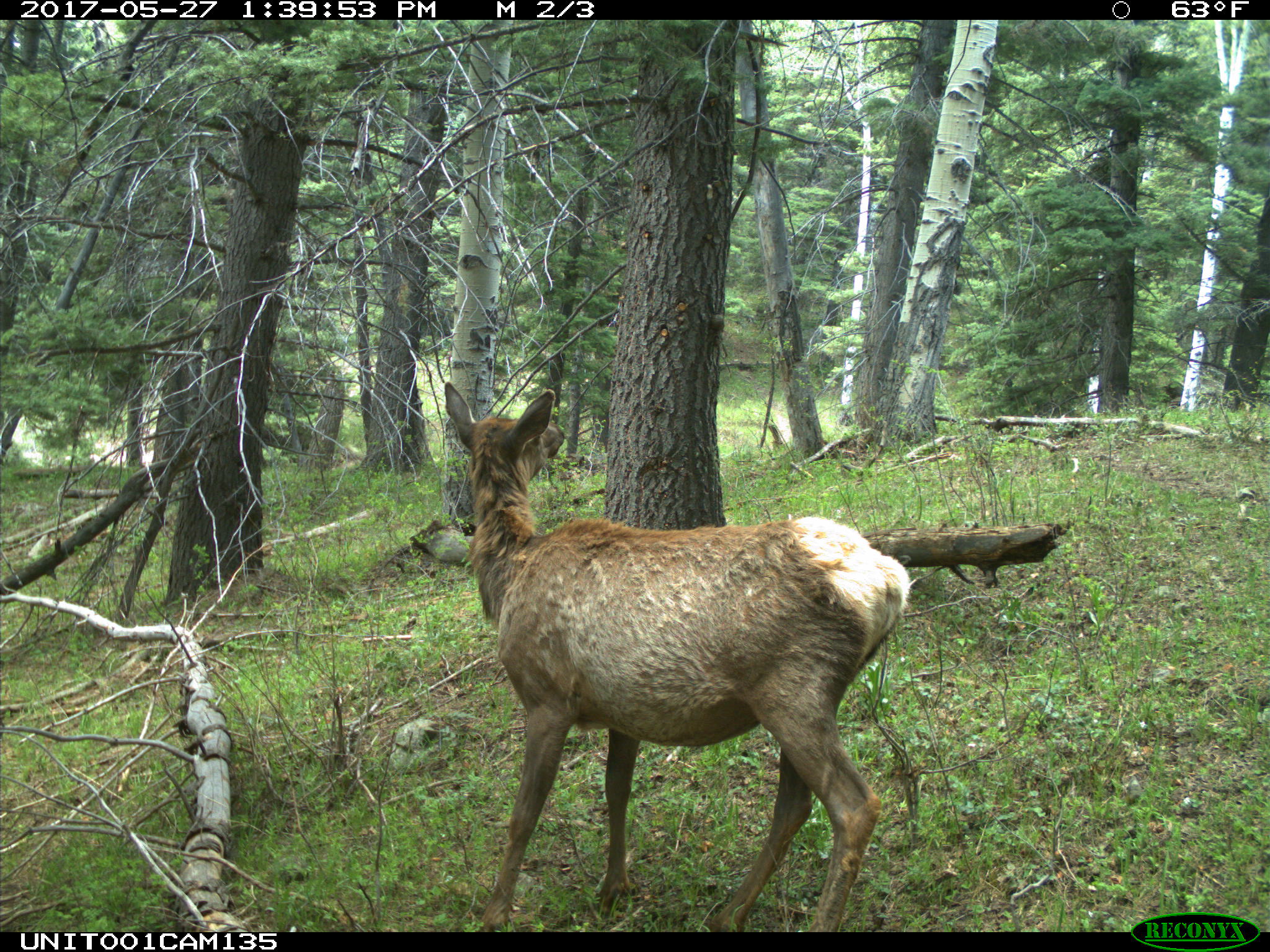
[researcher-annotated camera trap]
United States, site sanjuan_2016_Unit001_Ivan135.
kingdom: Animalia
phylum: Chordata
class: Mammalia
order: Artiodactyla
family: Cervidae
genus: Cervus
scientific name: Cervus elaphus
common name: red deer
Cervus elaphus (red deer).